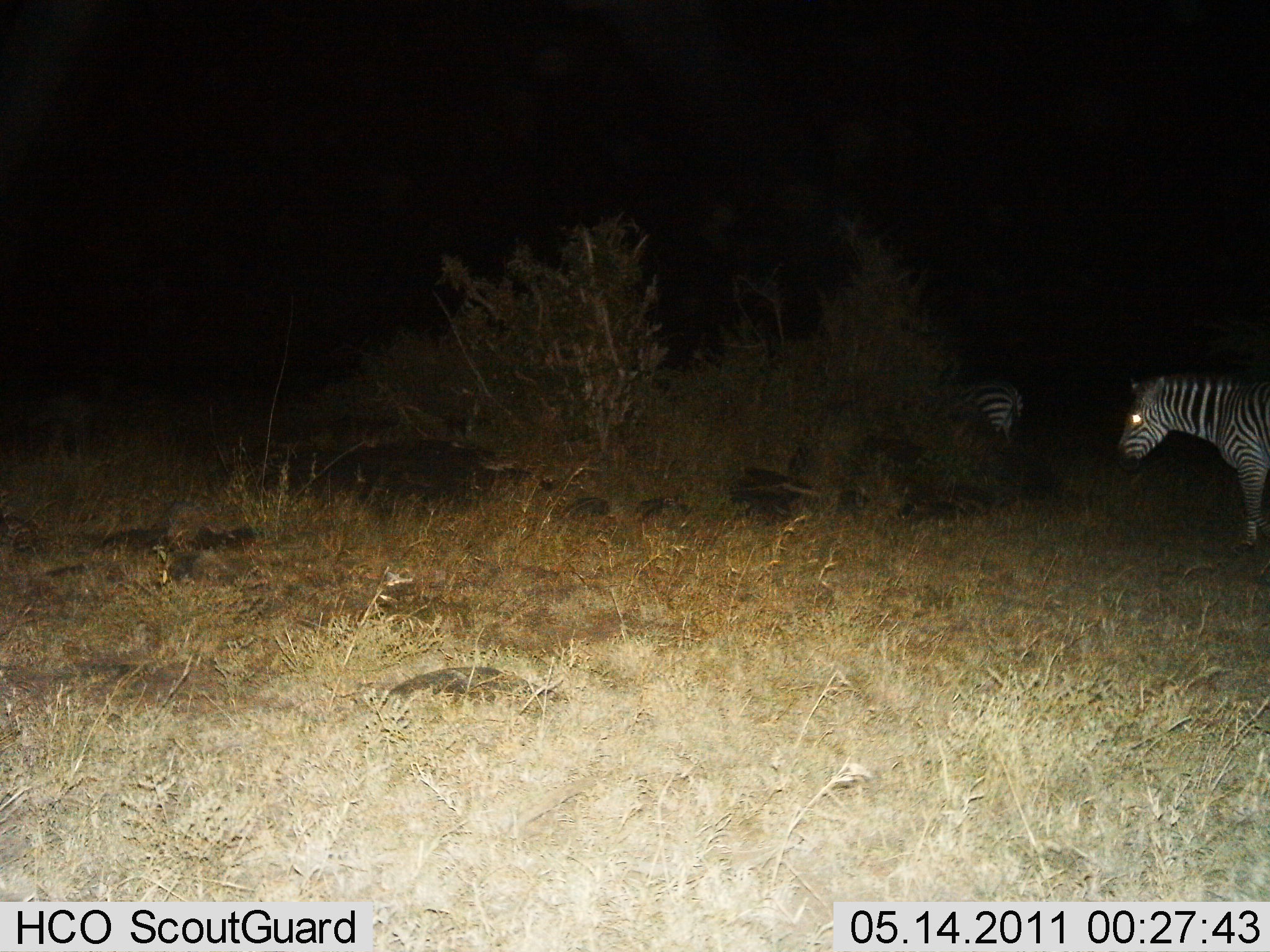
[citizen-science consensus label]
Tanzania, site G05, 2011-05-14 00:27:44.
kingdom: Animalia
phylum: Chordata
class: Mammalia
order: Perissodactyla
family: Equidae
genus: Equus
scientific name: Equus quagga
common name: plains zebra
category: zebra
Zebra (plains zebra) (Equus quagga), count 2. Behavior (volunteer vote fractions): standing 67%, resting 0%, moving 33%, interacting 0%. Young present (vote fraction): 0%. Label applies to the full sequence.